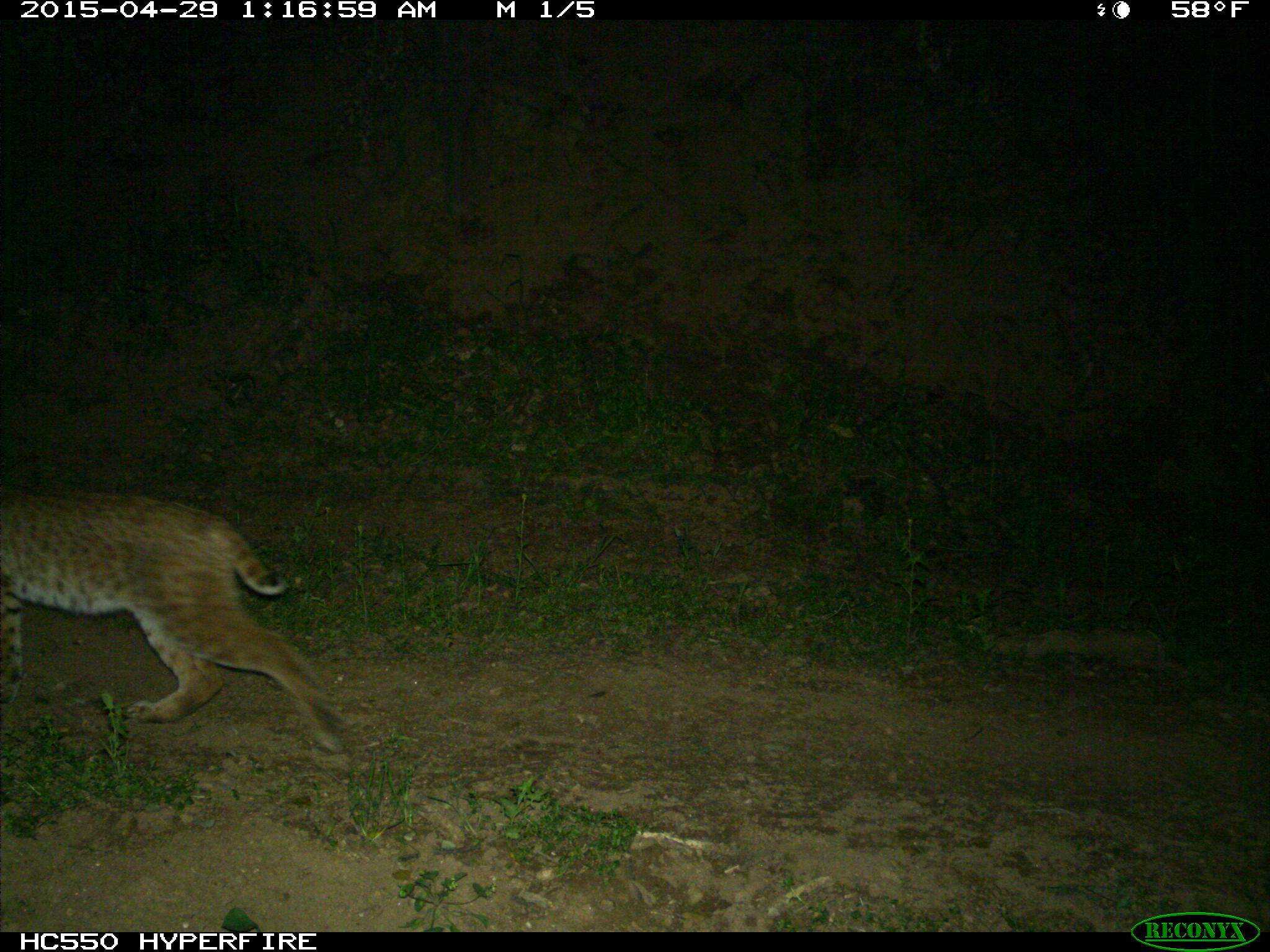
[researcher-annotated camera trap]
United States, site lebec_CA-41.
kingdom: Animalia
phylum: Chordata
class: Mammalia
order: Carnivora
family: Felidae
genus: Lynx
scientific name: Lynx rufus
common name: bobcat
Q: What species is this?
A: Lynx rufus (bobcat).